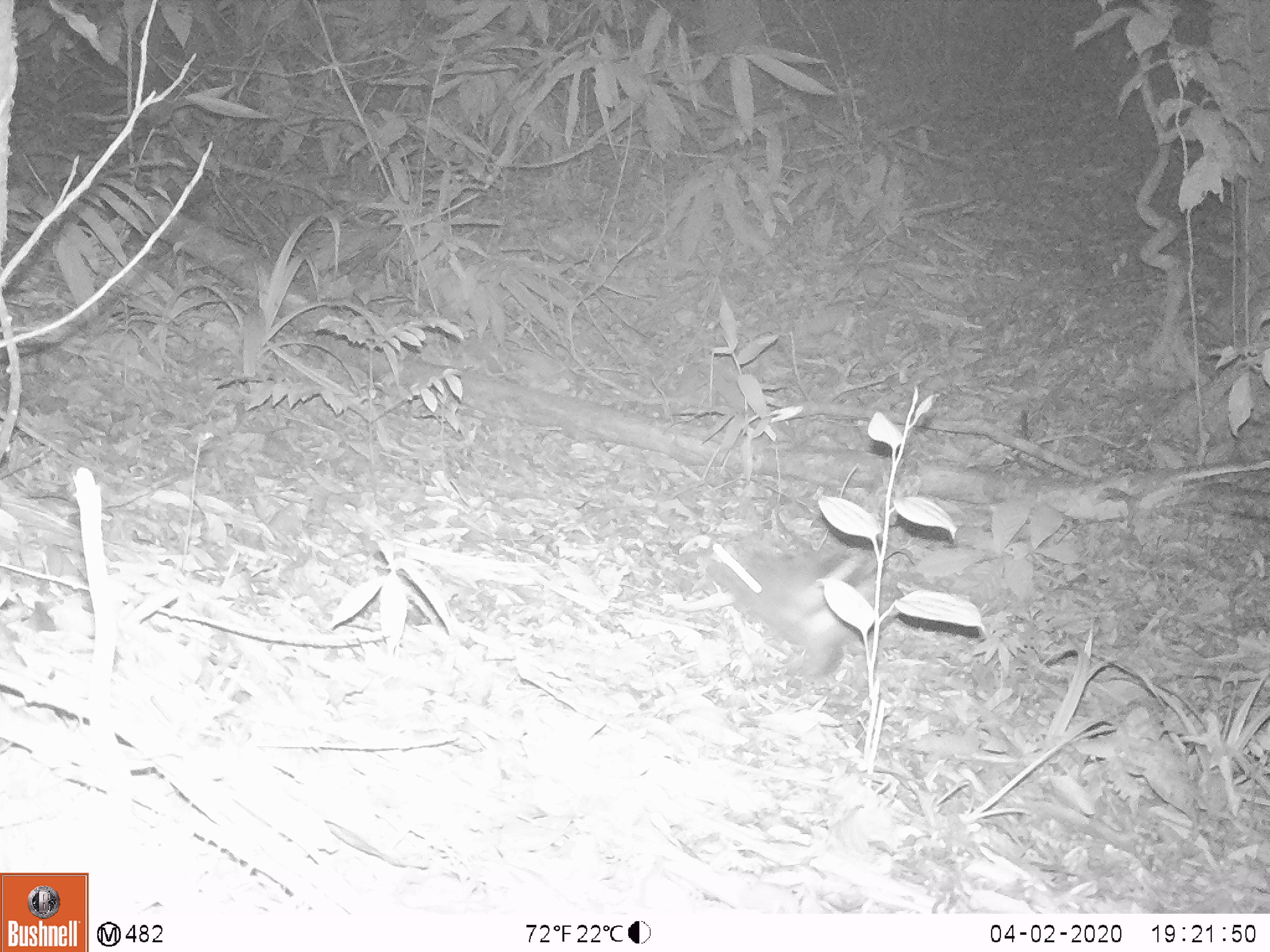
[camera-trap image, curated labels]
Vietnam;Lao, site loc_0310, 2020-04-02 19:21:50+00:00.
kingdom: Animalia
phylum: Chordata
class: Mammalia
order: Lagomorpha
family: Leporidae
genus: Nesolagus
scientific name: Nesolagus timminsi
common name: annamite striped rabbit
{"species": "annamite striped rabbit (Nesolagus timminsi)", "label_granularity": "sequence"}